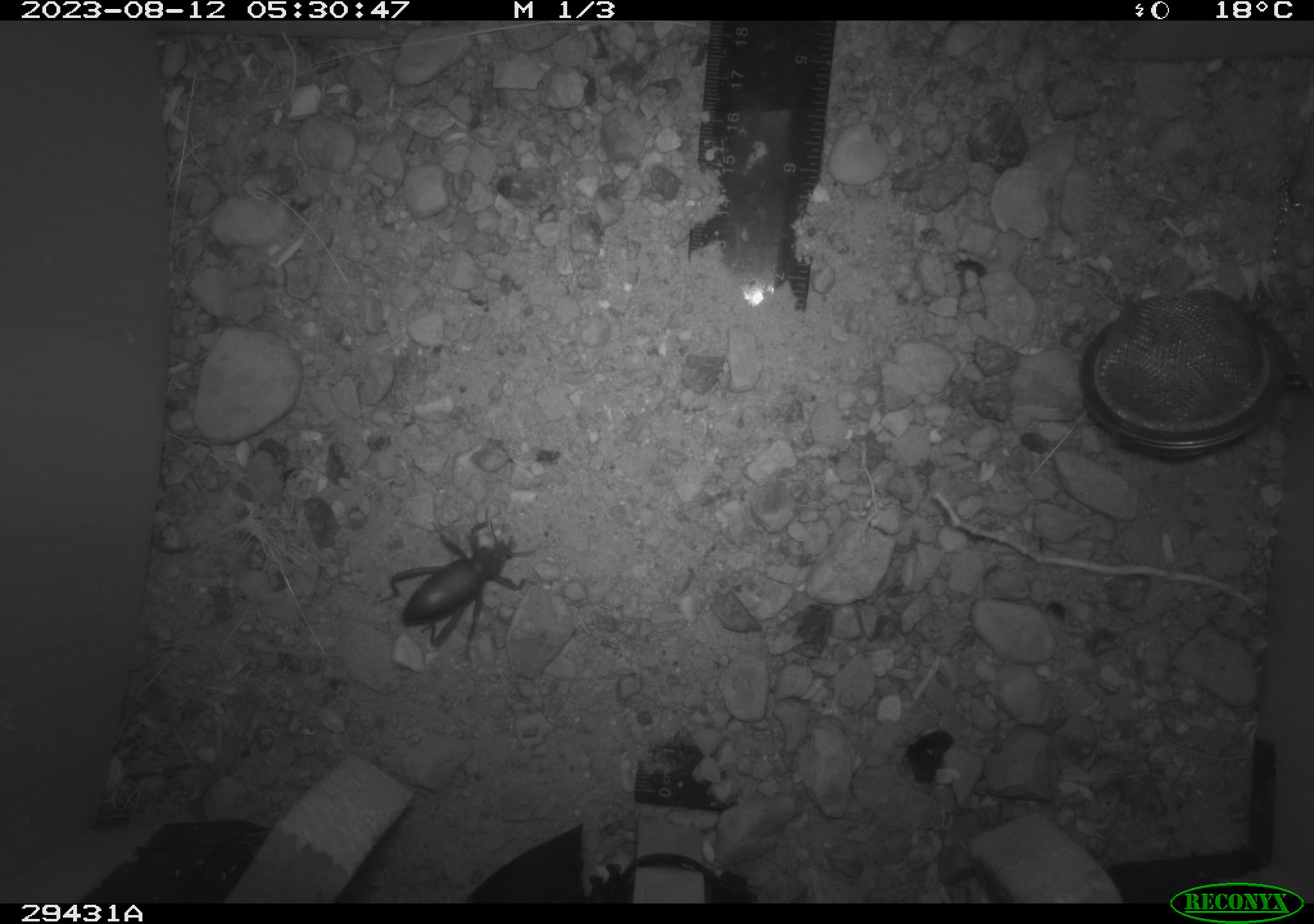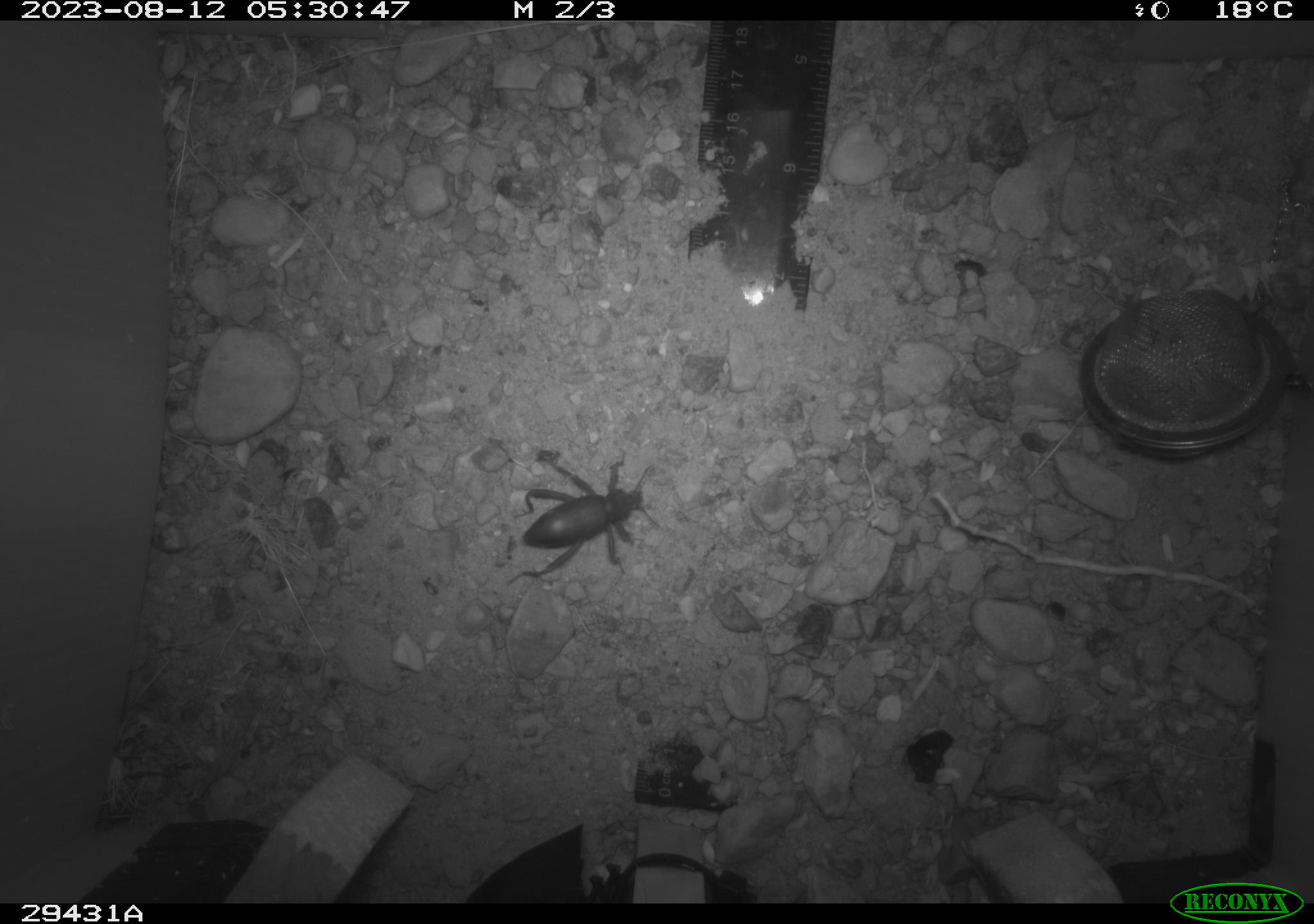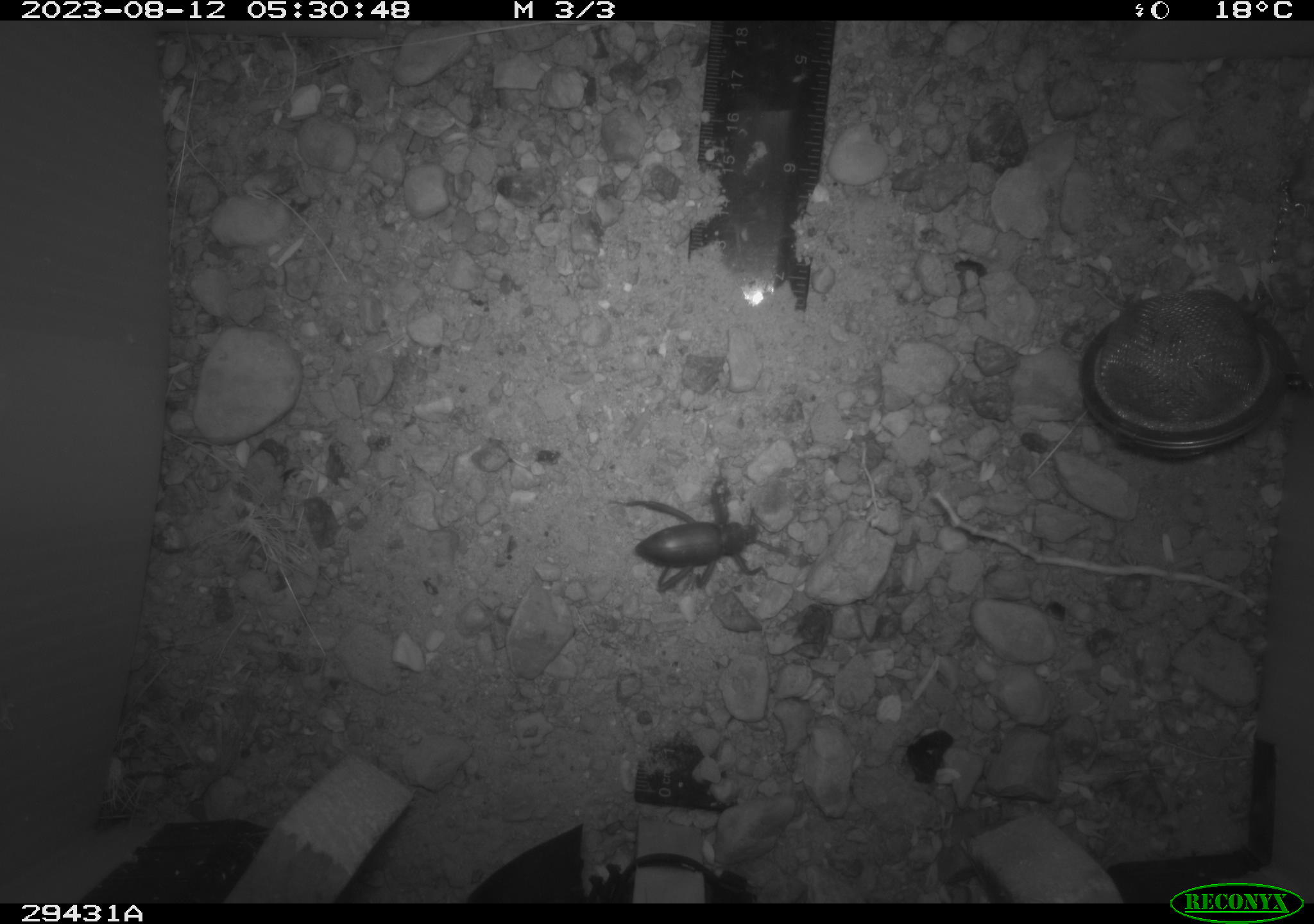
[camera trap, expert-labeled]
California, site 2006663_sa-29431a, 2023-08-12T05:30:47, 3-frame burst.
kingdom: Animalia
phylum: Arthropoda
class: Insecta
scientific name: Insecta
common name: insect